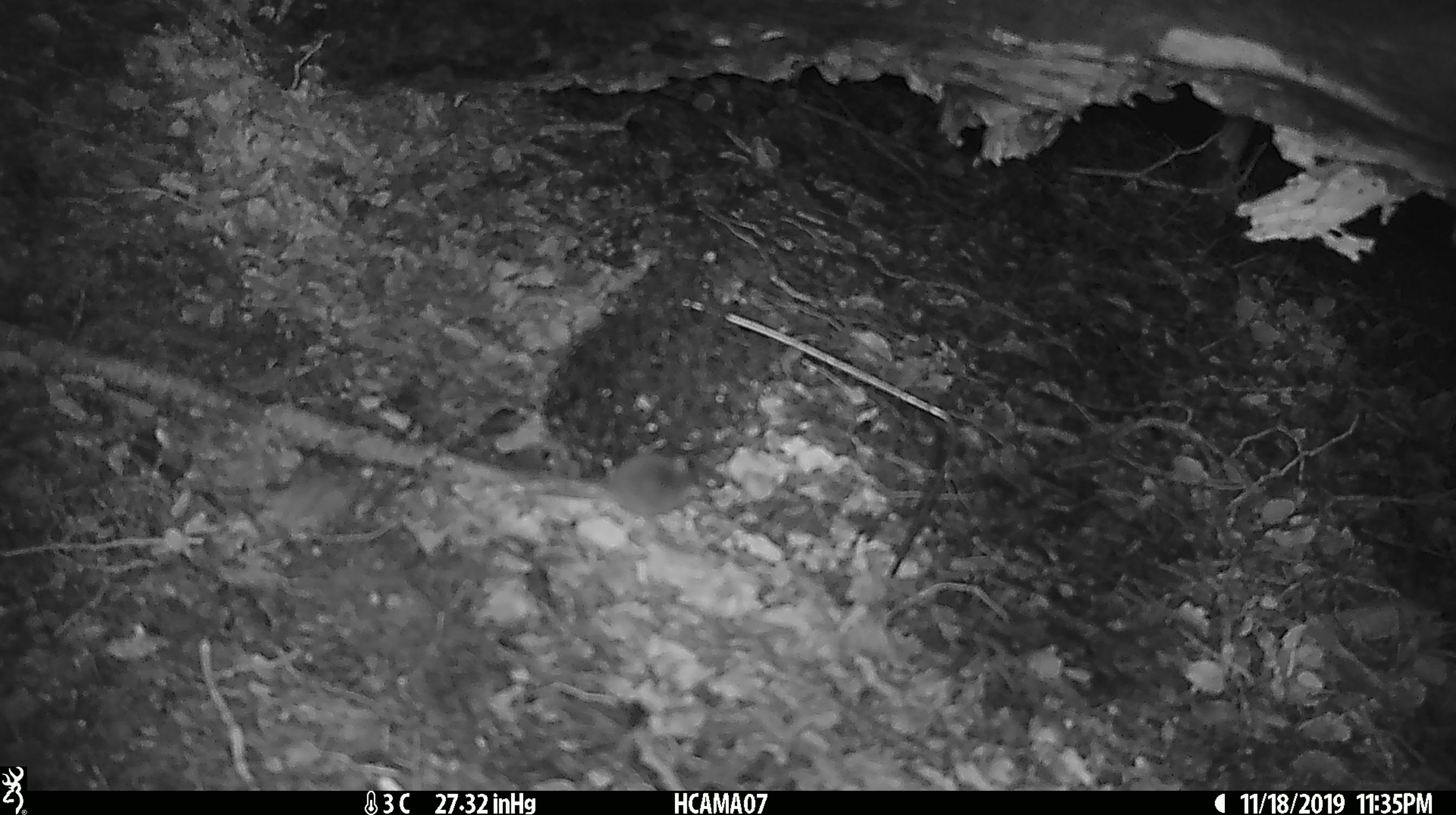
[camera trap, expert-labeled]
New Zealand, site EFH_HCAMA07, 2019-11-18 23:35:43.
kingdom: Animalia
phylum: Chordata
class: Mammalia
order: Rodentia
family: Muridae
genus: Mus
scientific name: Mus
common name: mouse